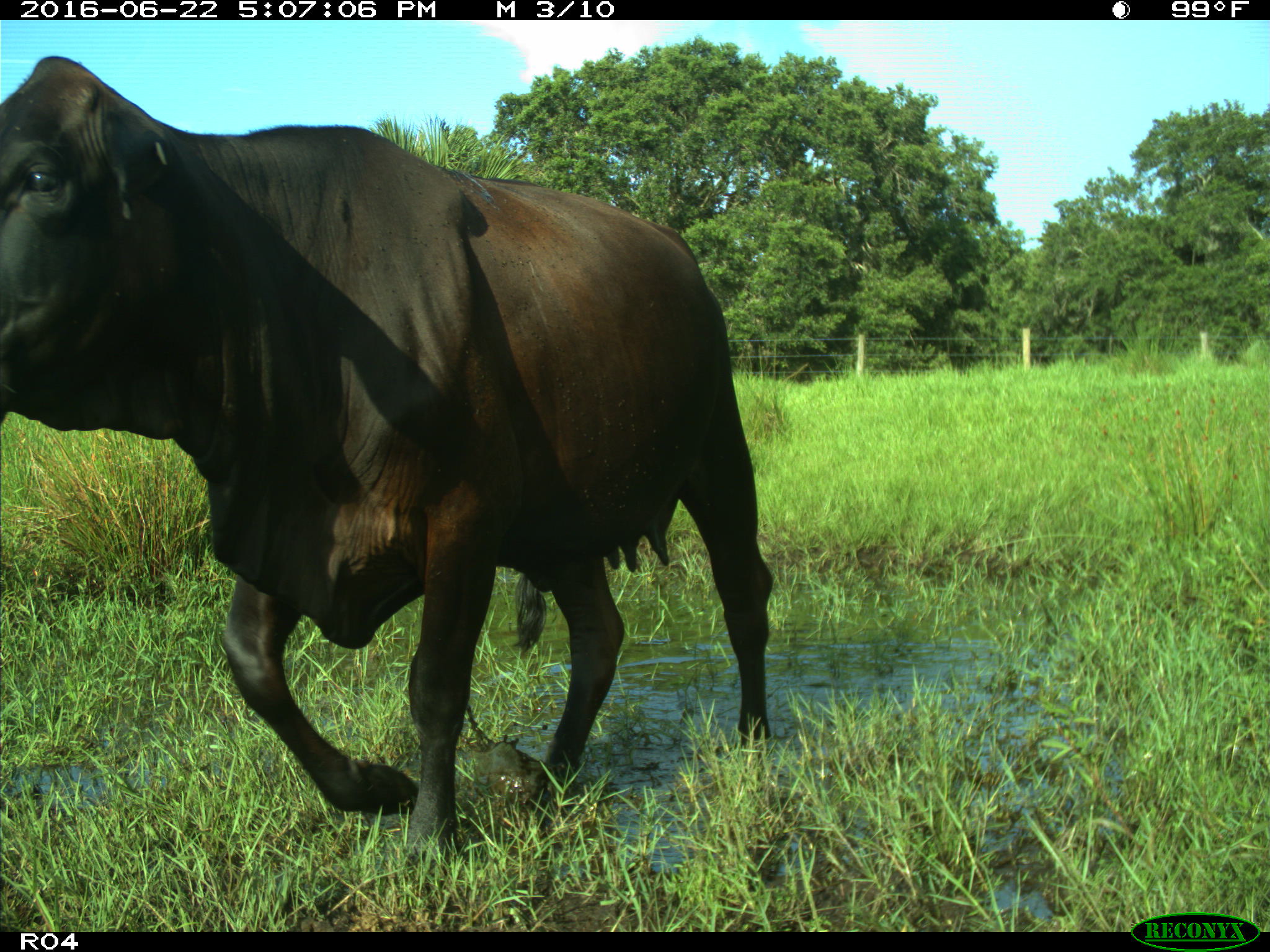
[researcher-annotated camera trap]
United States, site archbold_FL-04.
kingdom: Animalia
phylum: Chordata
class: Mammalia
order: Artiodactyla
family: Bovidae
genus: Bos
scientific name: Bos taurus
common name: domestic cow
Bos taurus (domestic cow).